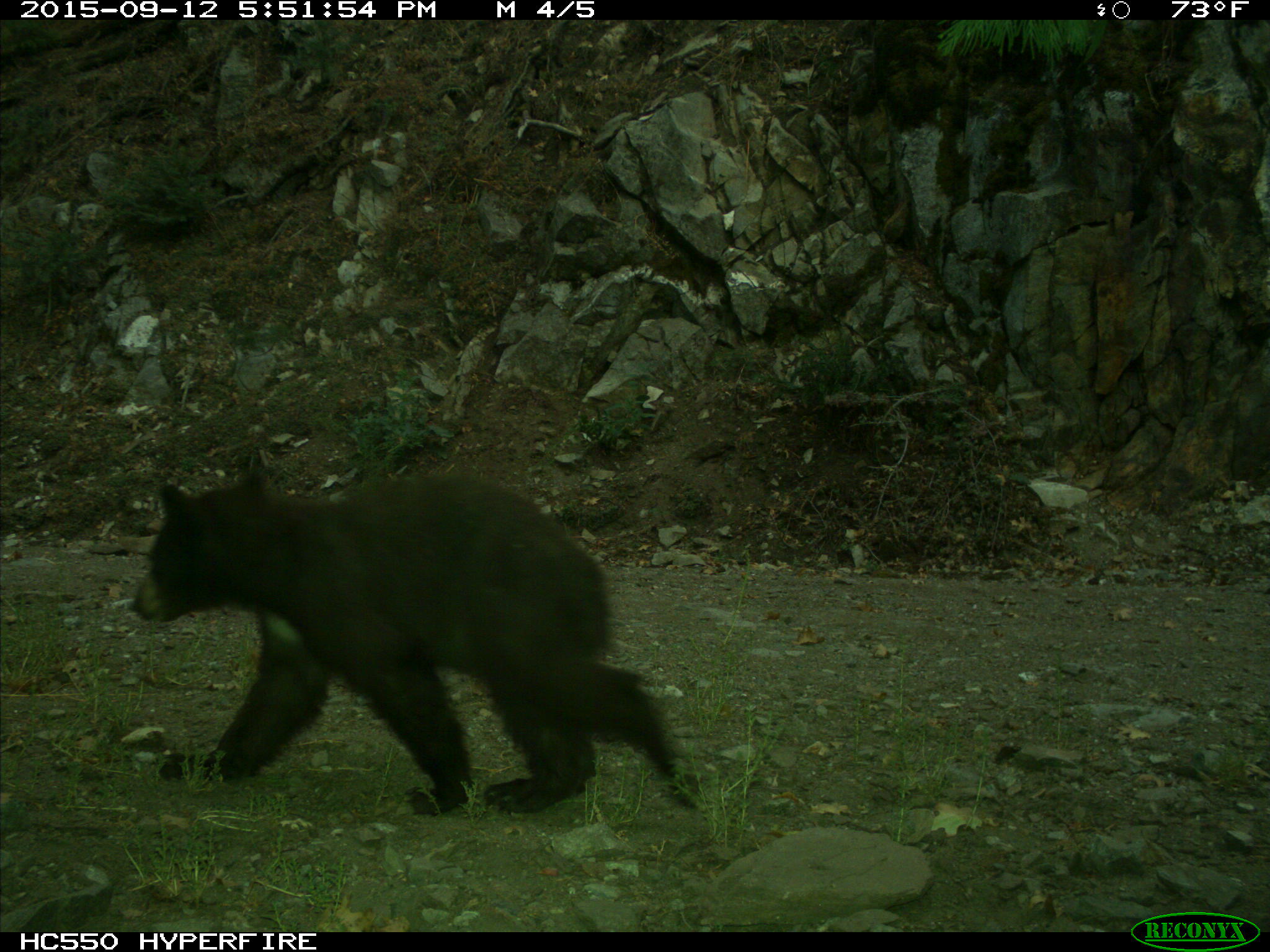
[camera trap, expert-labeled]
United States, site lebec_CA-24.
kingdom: Animalia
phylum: Chordata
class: Mammalia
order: Carnivora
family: Ursidae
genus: Ursus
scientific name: Ursus americanus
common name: american black bear